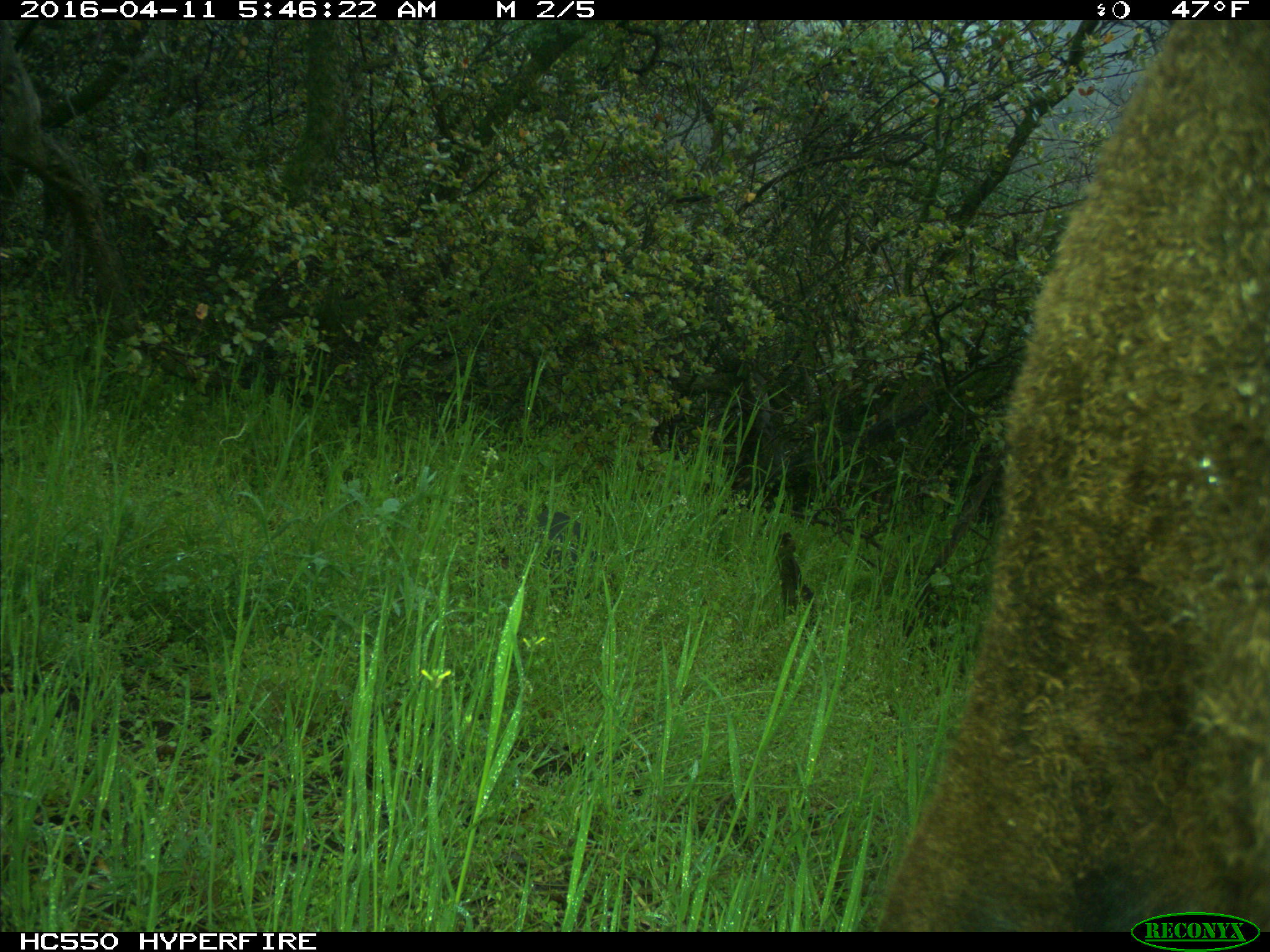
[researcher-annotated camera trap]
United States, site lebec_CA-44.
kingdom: Animalia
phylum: Chordata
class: Mammalia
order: Artiodactyla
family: Bovidae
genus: Bos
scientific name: Bos taurus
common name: domestic cow